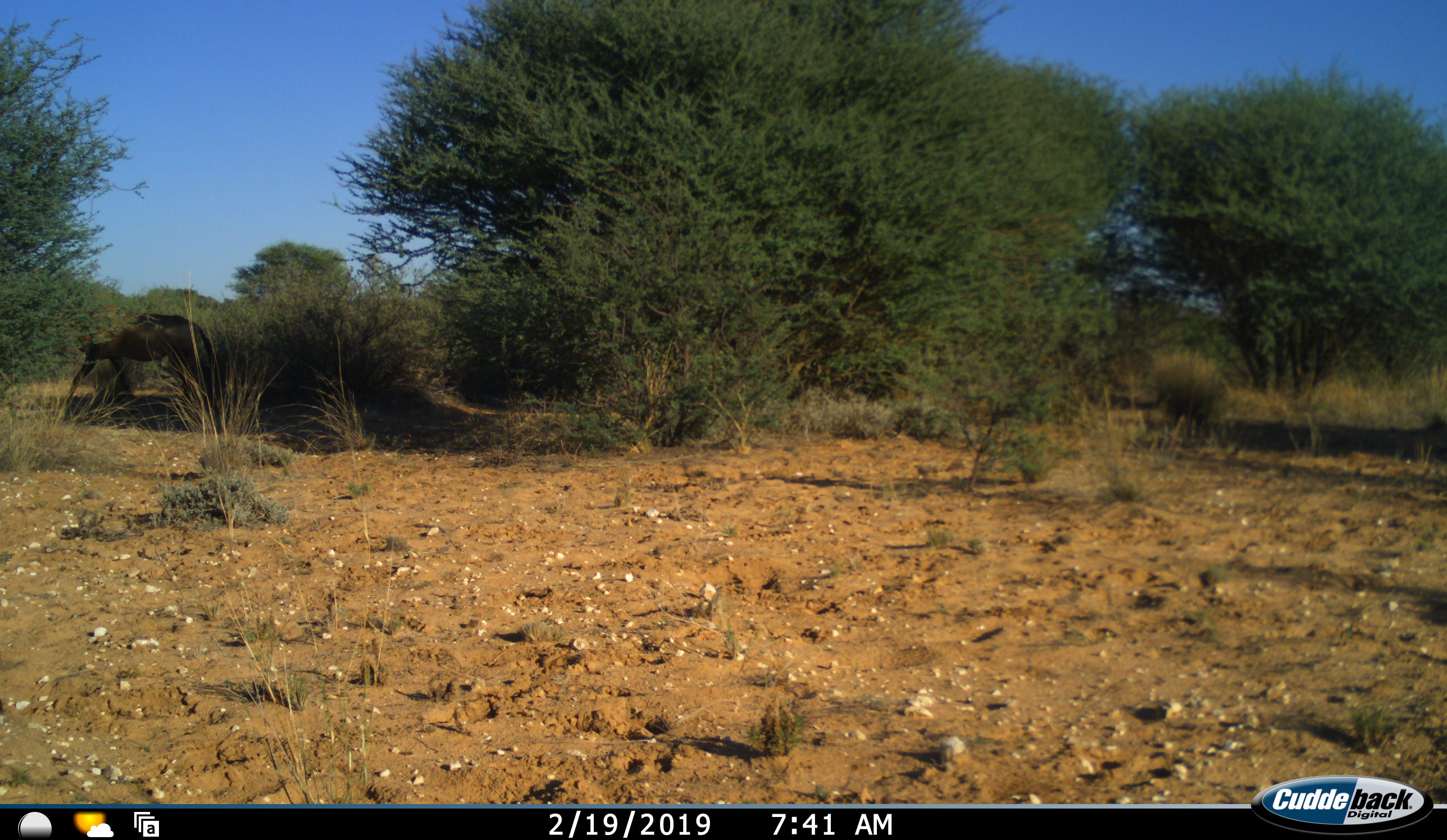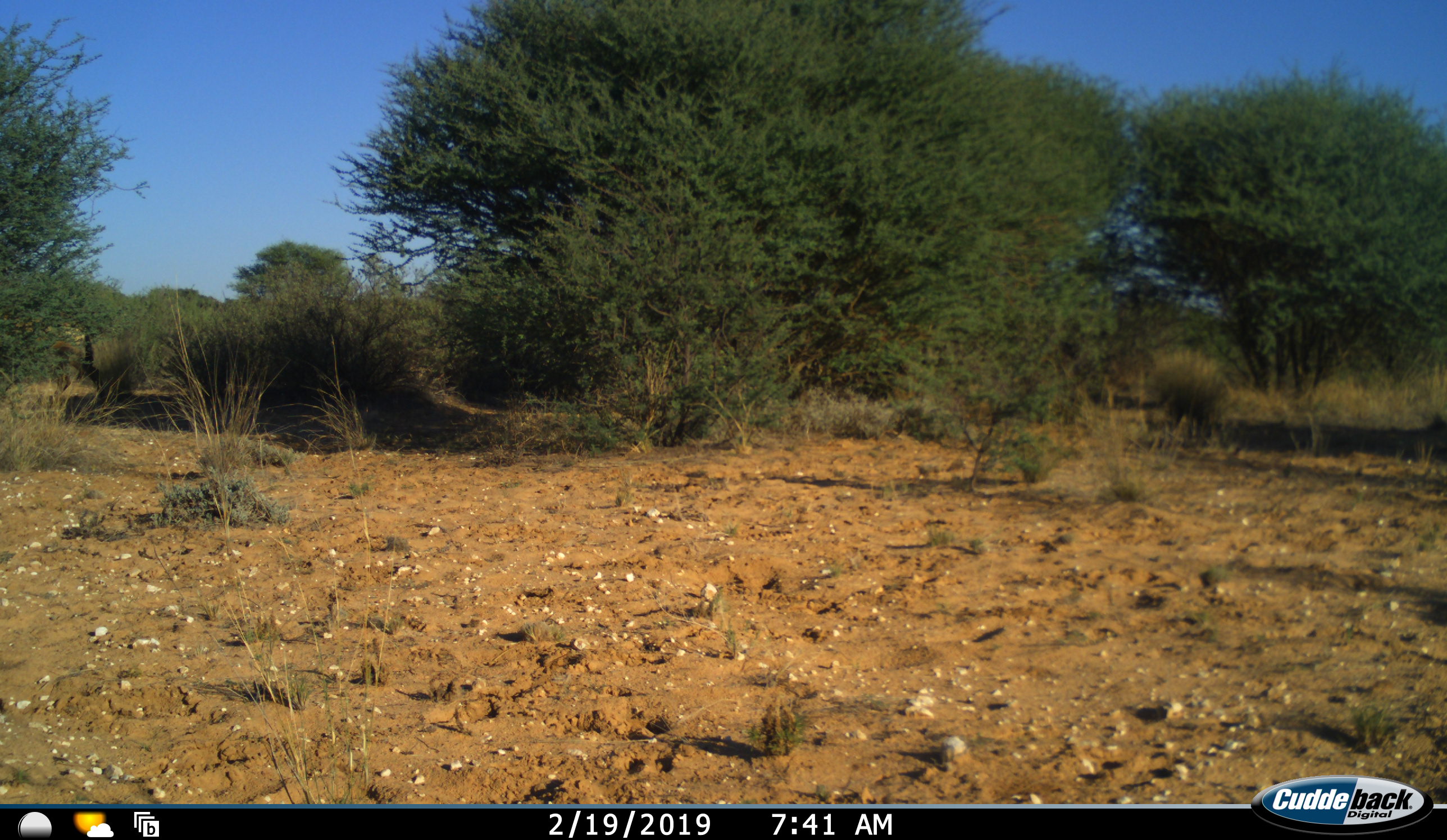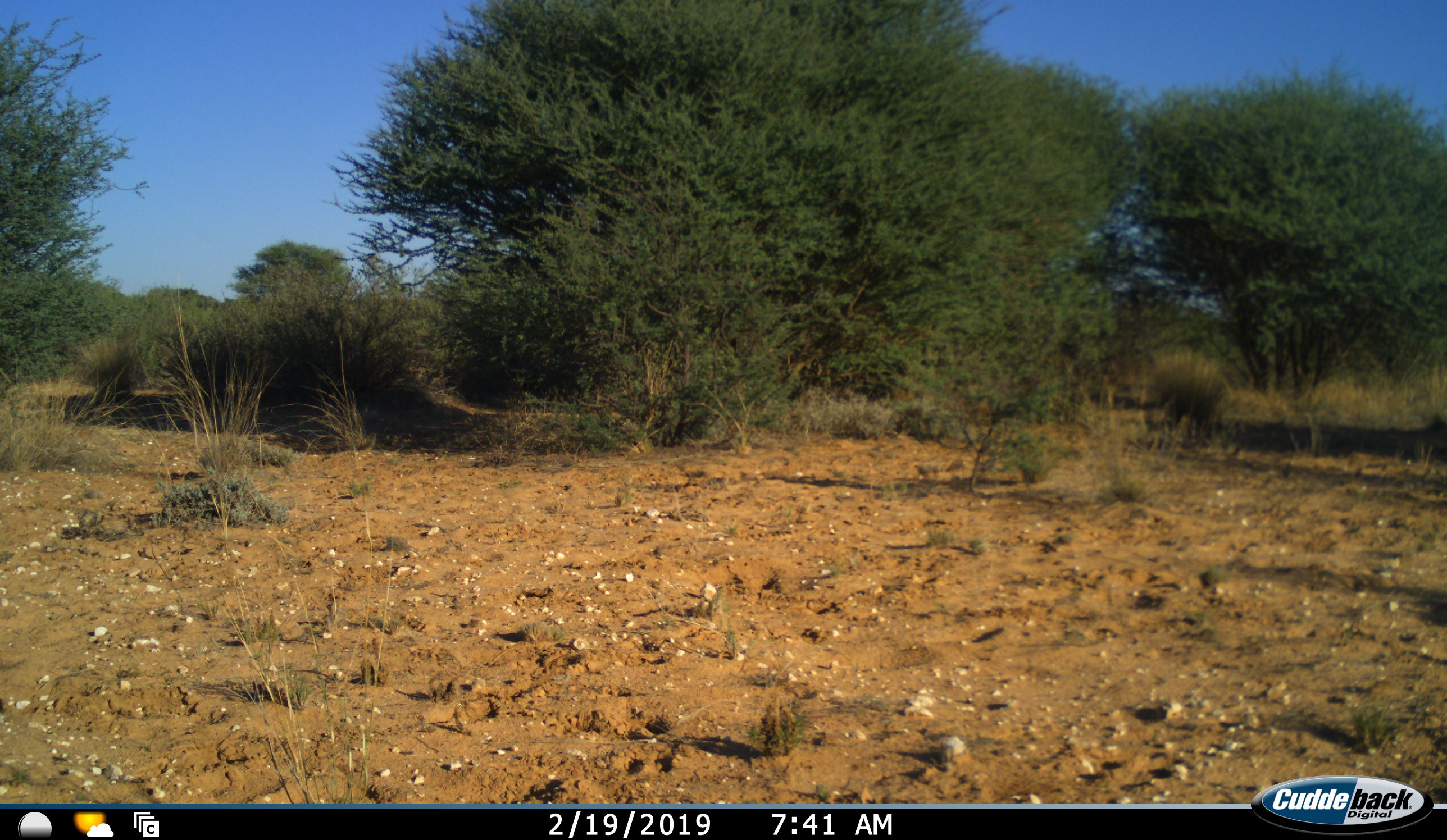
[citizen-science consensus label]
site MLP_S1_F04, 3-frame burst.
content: unidentified animal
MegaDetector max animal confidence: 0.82